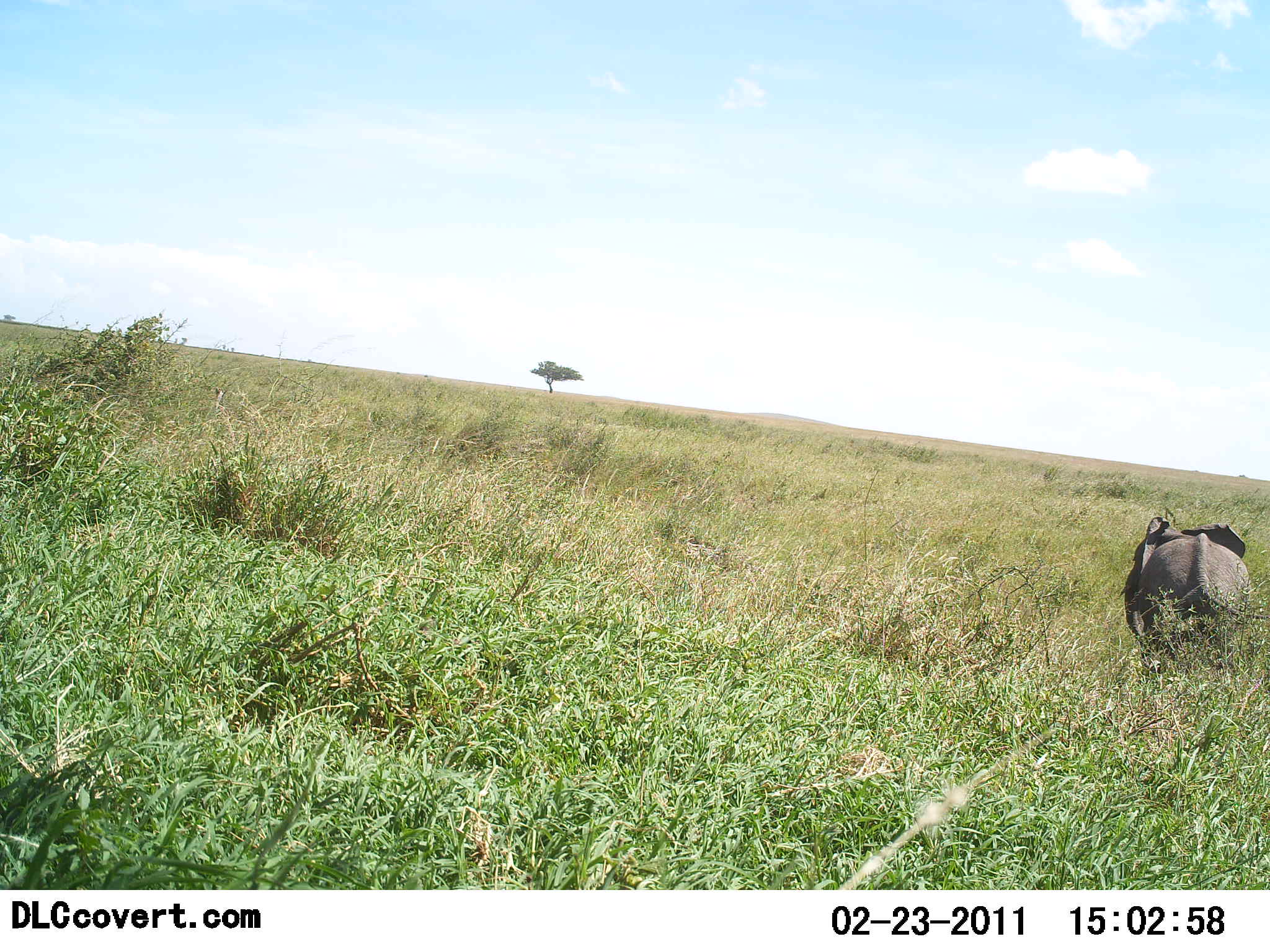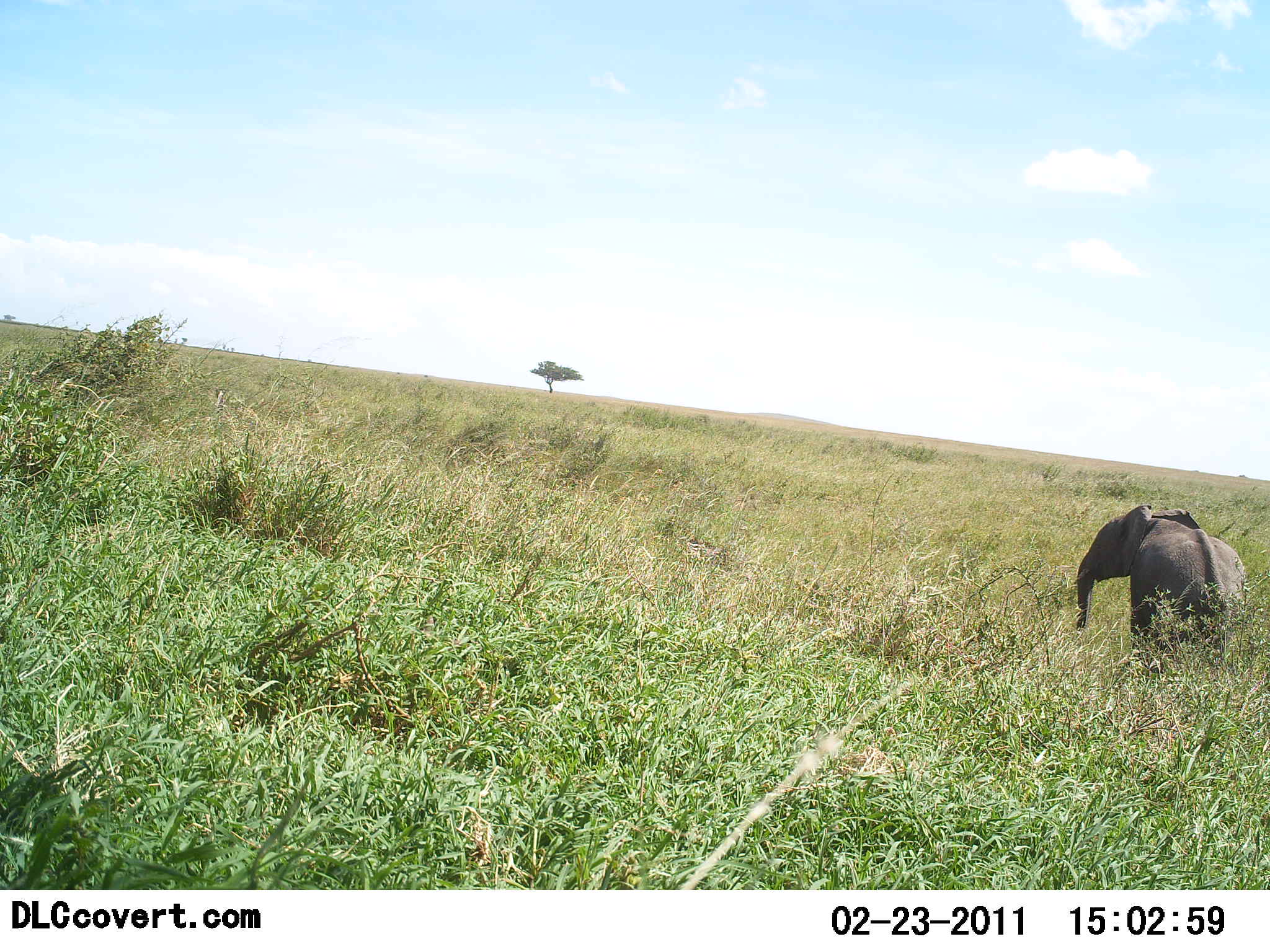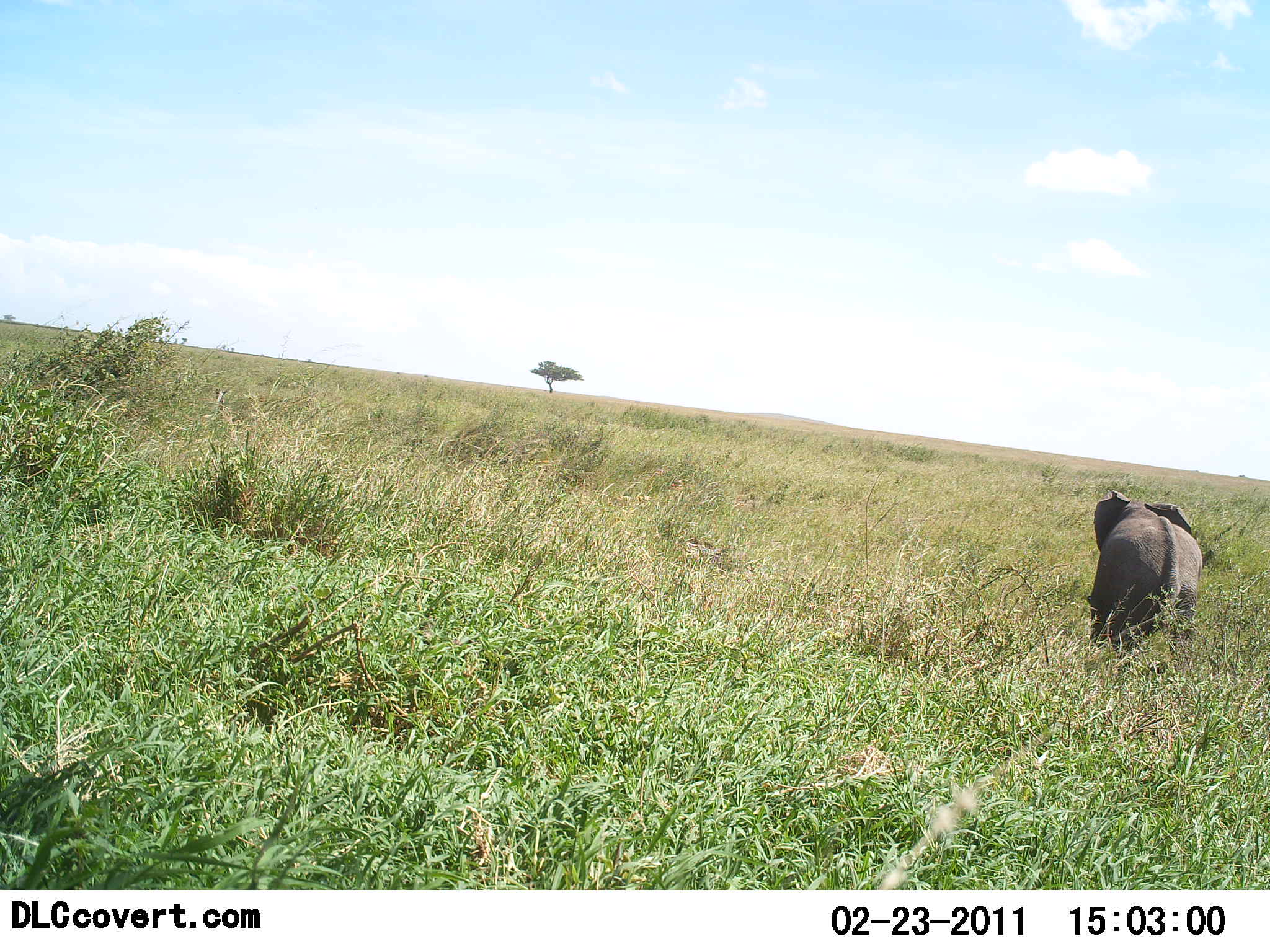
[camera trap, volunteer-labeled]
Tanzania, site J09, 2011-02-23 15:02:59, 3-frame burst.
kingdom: Animalia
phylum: Chordata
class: Mammalia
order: Proboscidea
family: Elephantidae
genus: Loxodonta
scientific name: Loxodonta africana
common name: african bush elephant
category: elephant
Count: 1.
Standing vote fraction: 45%.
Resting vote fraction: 0%.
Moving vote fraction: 55%.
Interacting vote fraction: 0%.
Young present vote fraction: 36%.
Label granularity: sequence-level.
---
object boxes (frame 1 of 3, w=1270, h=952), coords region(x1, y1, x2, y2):
animal: region(1121, 517, 1270, 677)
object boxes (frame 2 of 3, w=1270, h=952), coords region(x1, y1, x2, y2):
animal: region(1077, 504, 1247, 675)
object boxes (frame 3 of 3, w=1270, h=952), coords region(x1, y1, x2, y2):
animal: region(1086, 489, 1204, 672)